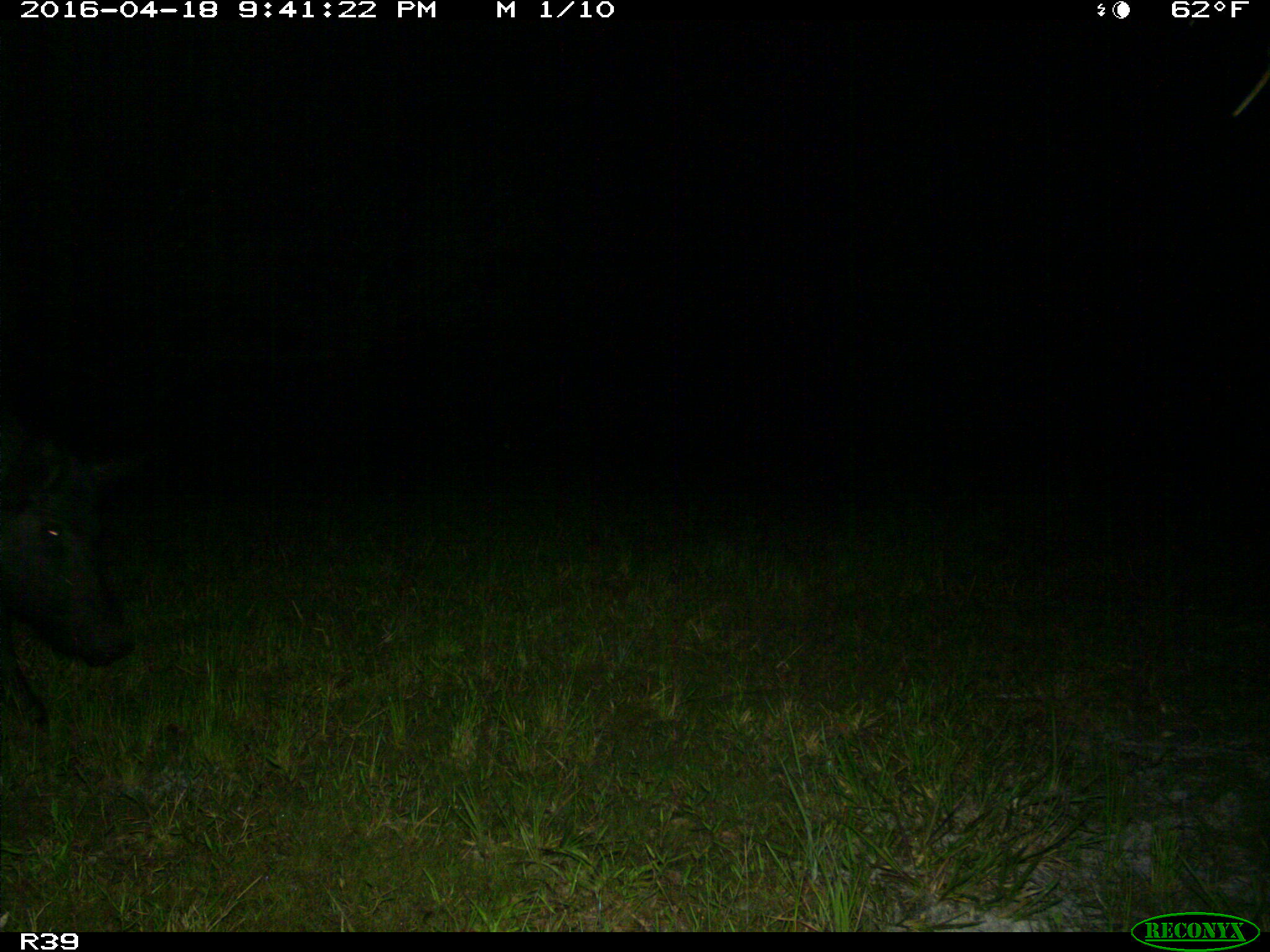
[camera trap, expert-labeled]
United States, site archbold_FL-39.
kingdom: Animalia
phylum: Chordata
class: Mammalia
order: Artiodactyla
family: Suidae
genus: Sus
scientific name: Sus scrofa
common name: wild boar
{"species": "Sus scrofa (wild boar)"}